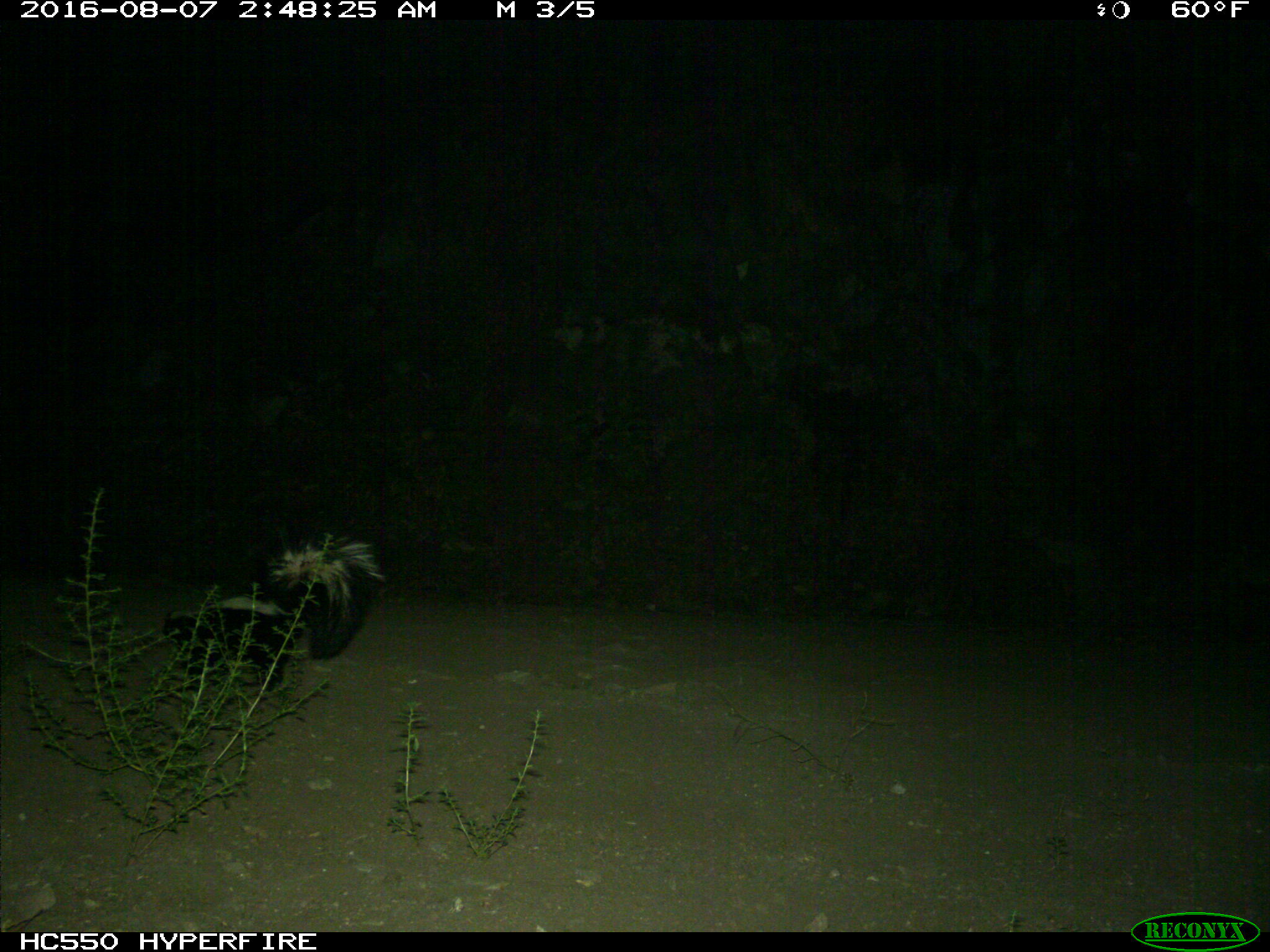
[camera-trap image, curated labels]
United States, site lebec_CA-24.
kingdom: Animalia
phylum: Chordata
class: Mammalia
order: Carnivora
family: Mephitidae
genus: Mephitis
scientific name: Mephitis mephitis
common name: striped skunk